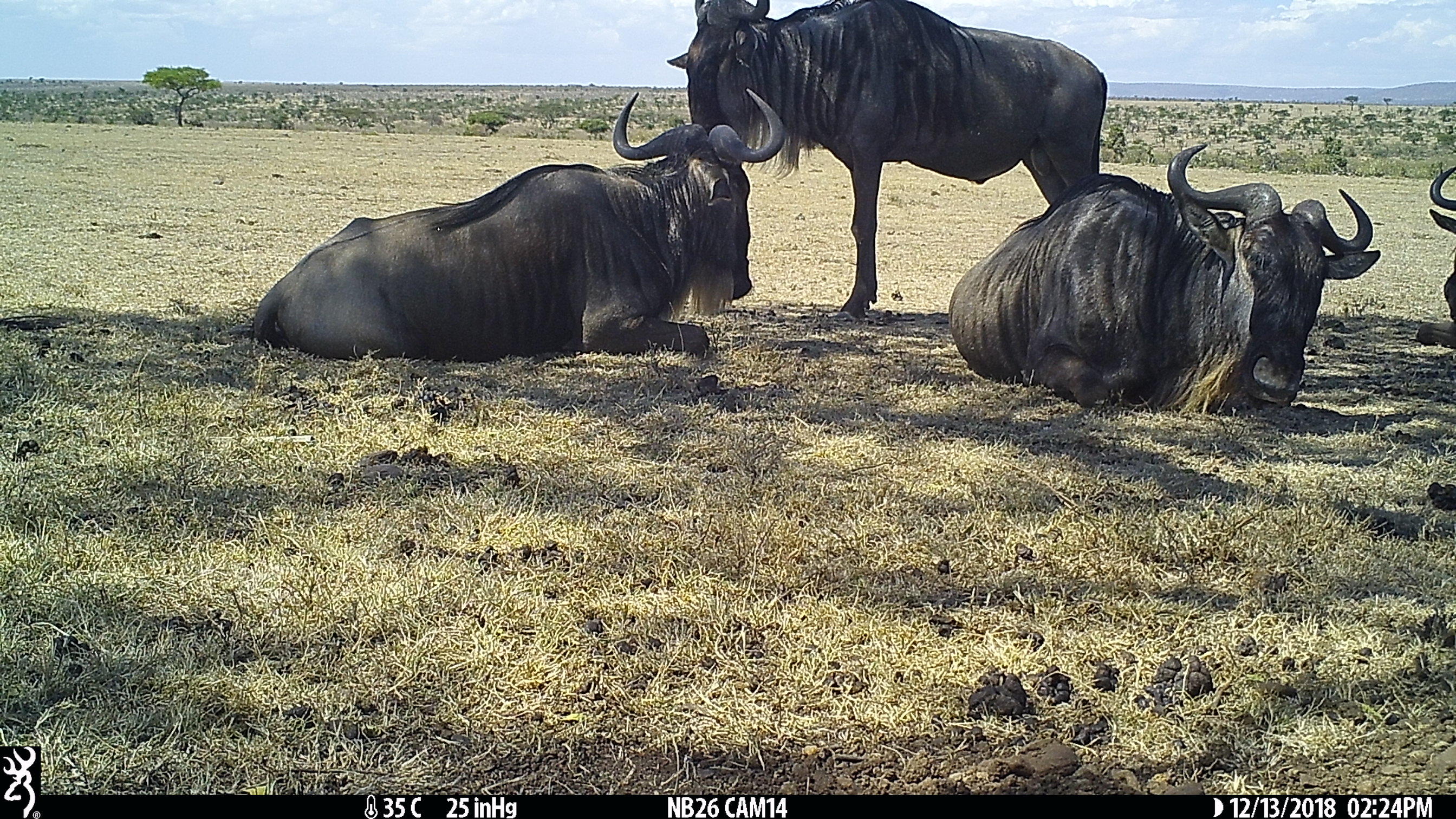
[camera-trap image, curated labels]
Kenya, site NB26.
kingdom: Animalia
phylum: Chordata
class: Mammalia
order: Artiodactyla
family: Bovidae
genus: Connochaetes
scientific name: Connochaetes taurinus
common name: blue wildebeest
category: wildebeest